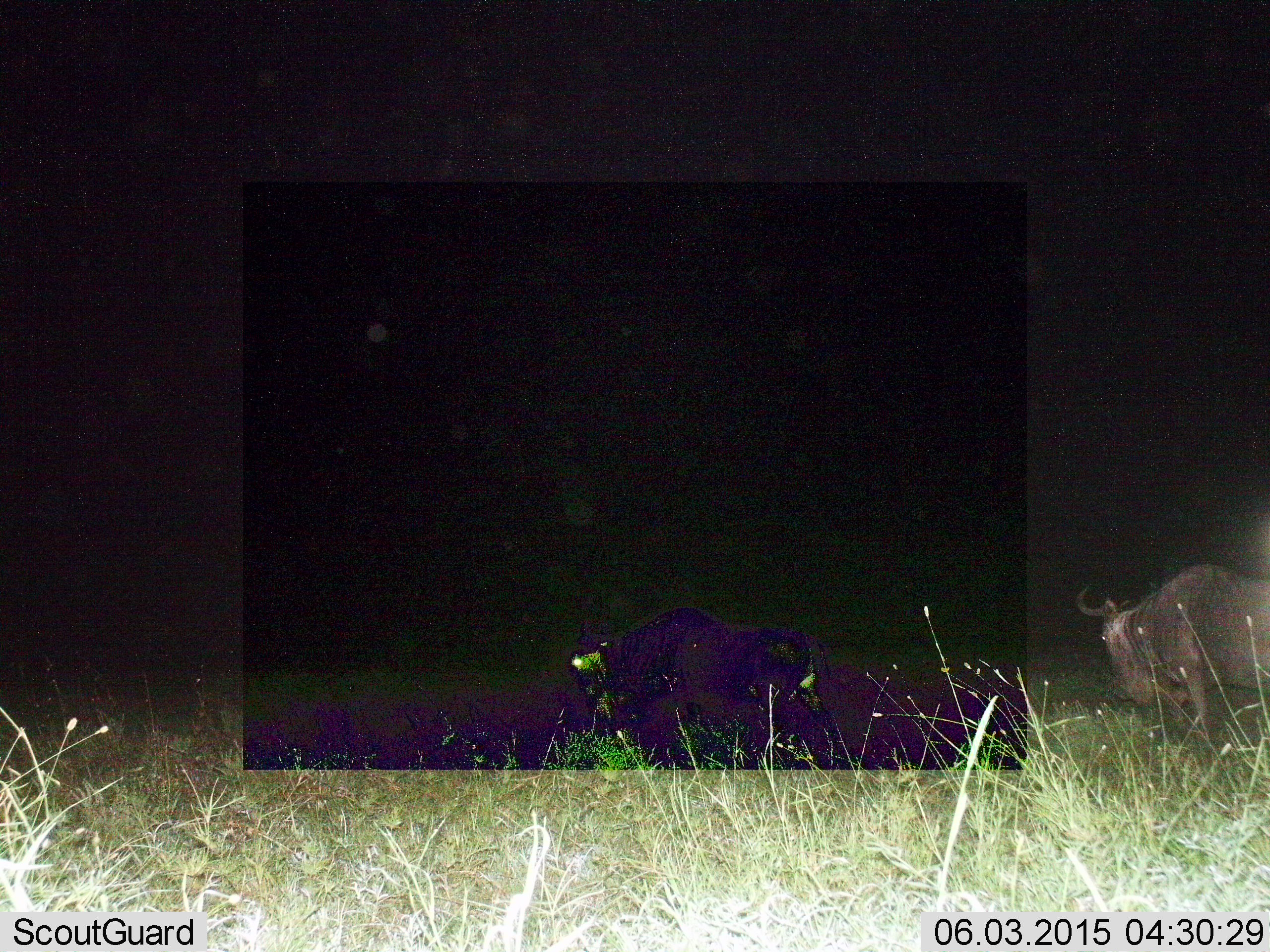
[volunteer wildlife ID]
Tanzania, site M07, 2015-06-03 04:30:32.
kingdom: Animalia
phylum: Chordata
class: Mammalia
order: Artiodactyla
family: Bovidae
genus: Connochaetes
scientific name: Connochaetes taurinus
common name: blue wildebeest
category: wildebeest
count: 2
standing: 30%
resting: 10%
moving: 60%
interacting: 0%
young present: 0%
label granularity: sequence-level